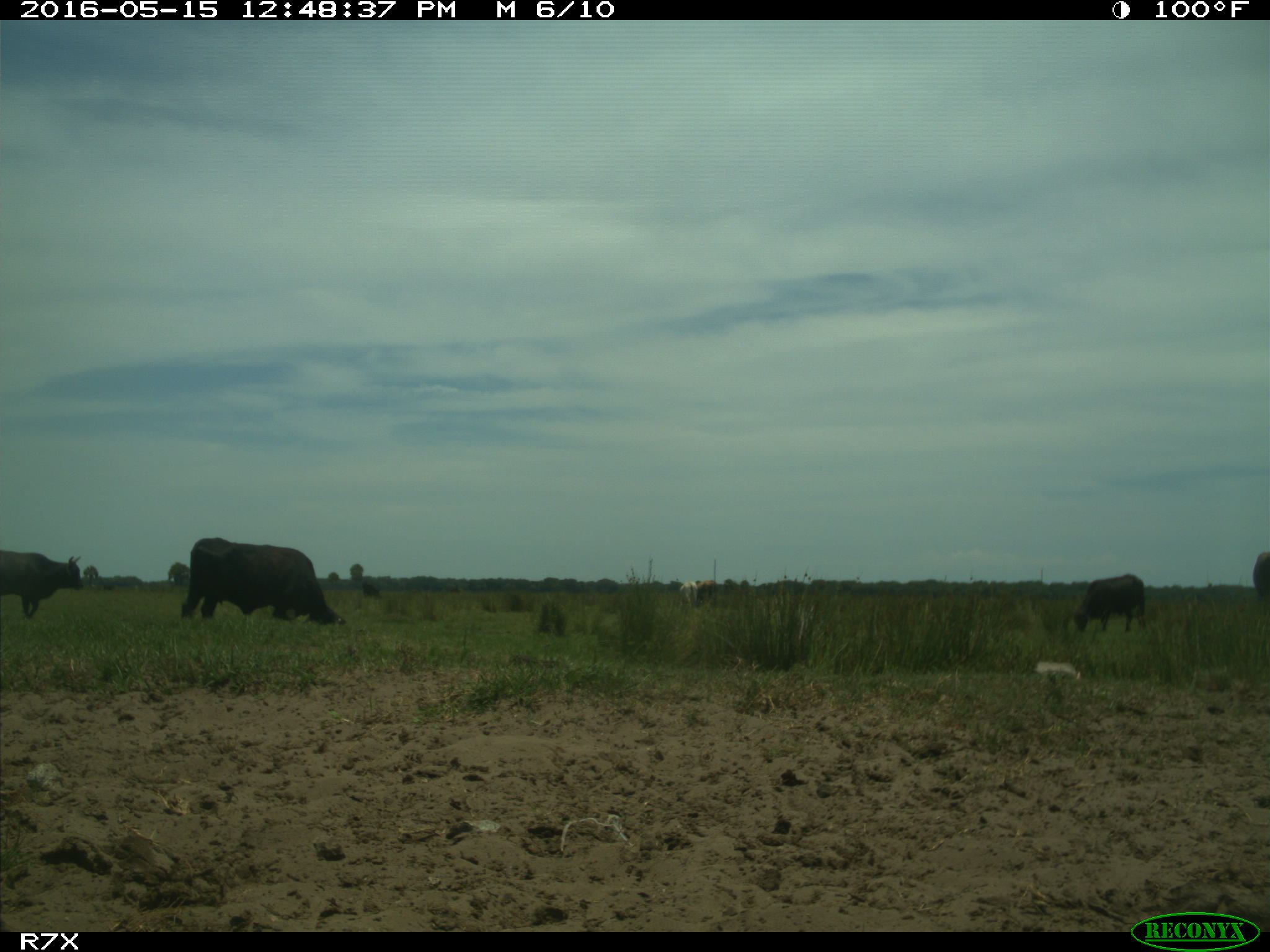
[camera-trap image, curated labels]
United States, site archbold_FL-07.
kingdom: Animalia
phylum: Chordata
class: Mammalia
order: Artiodactyla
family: Bovidae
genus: Bos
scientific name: Bos taurus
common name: domestic cow